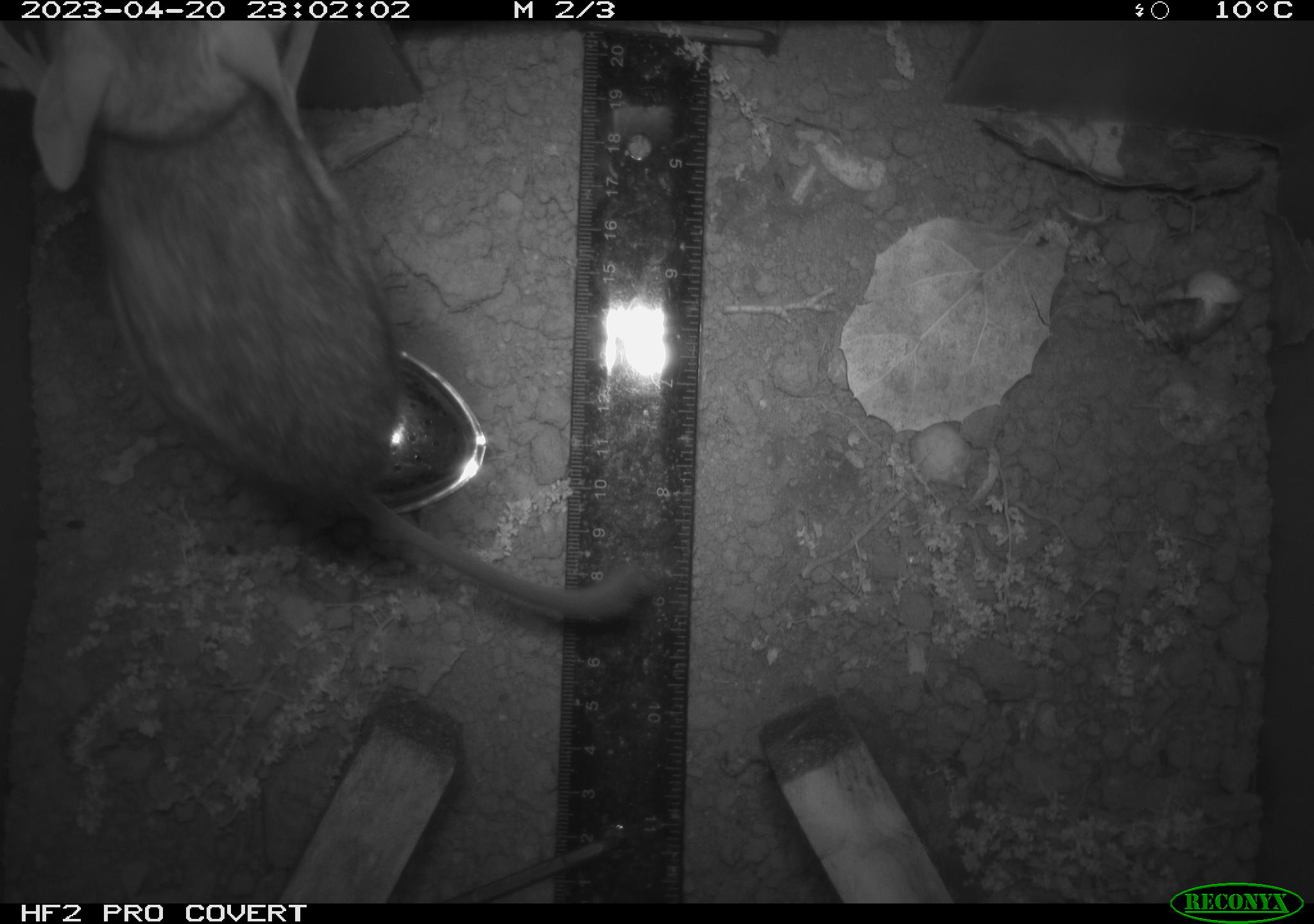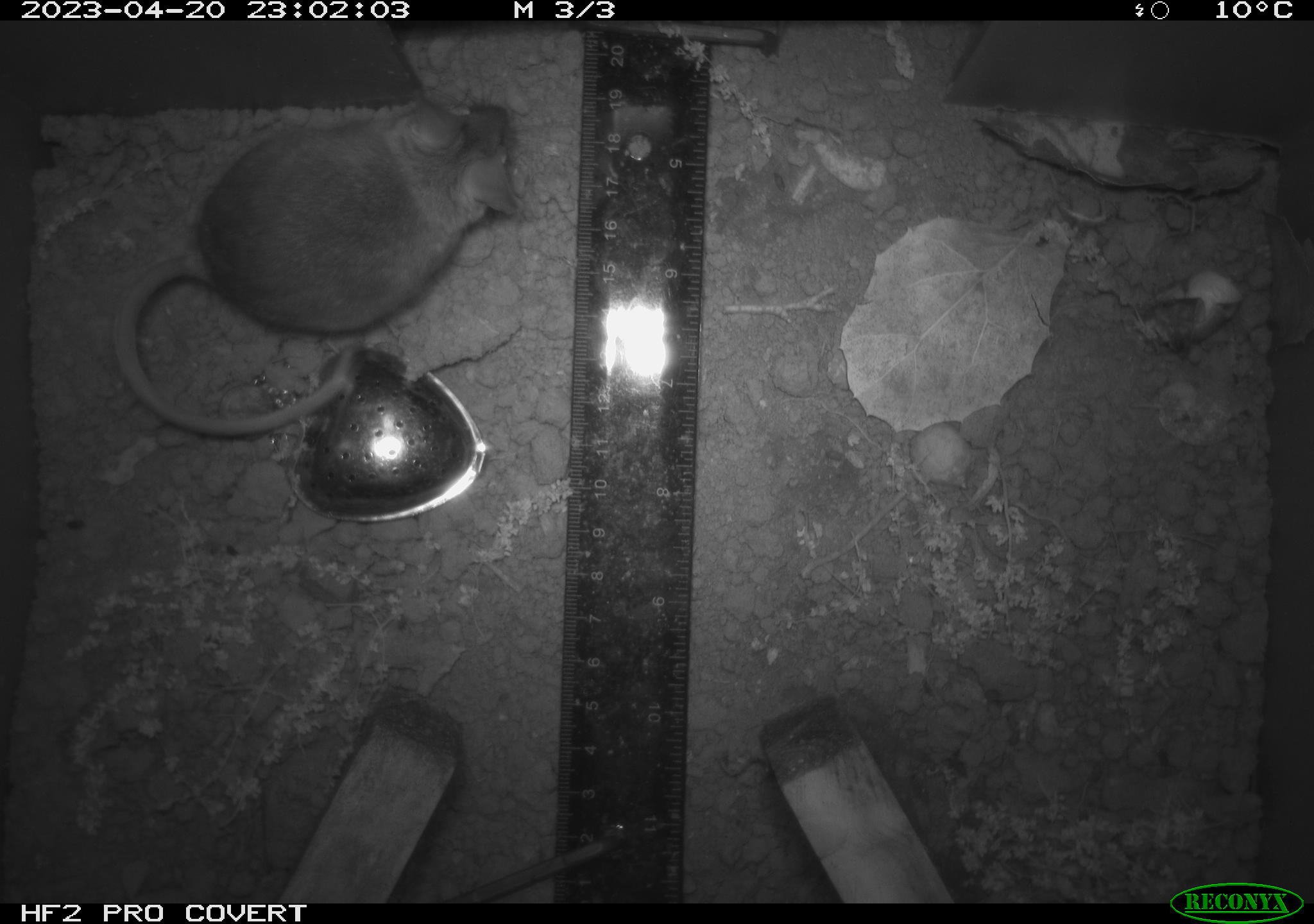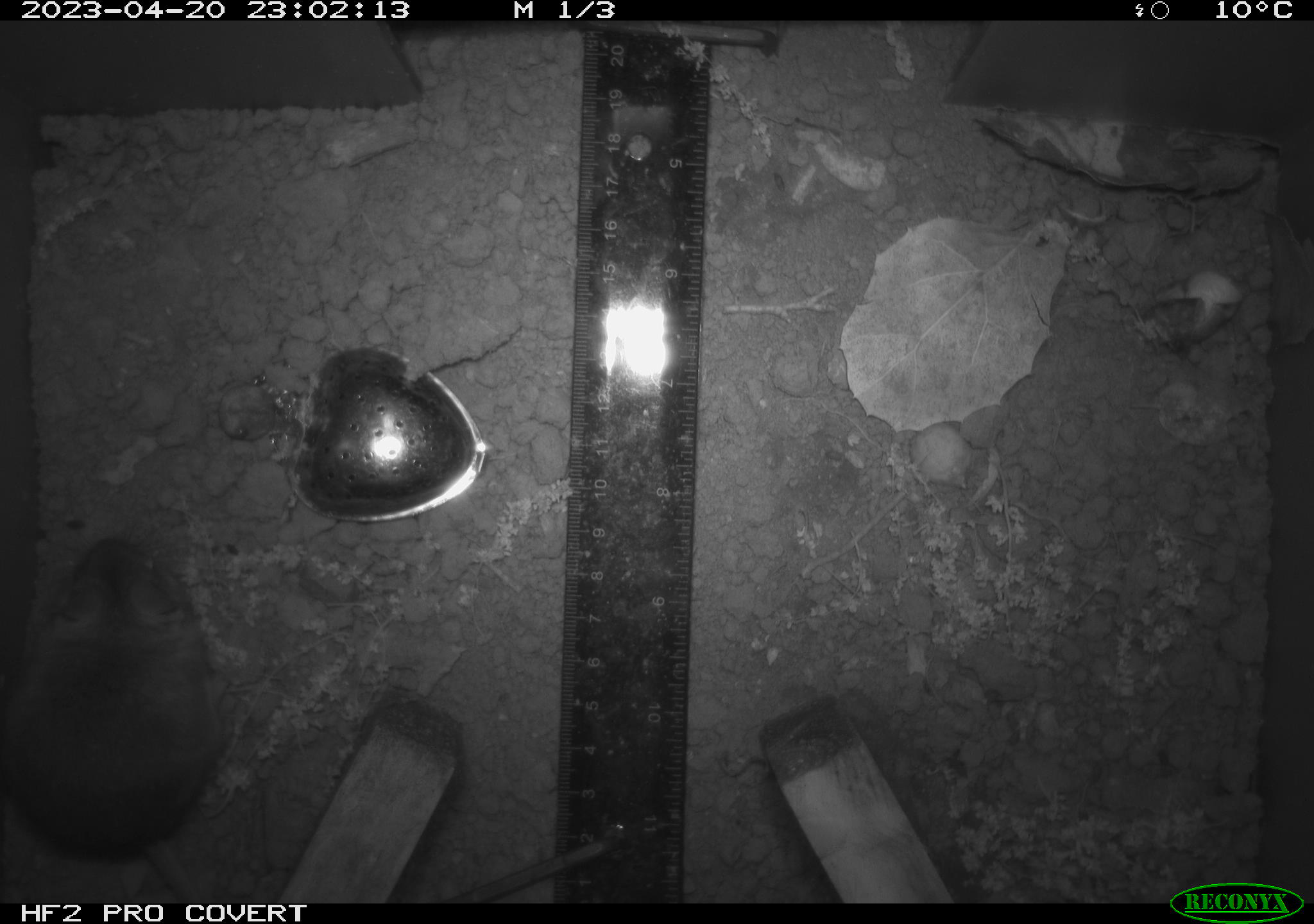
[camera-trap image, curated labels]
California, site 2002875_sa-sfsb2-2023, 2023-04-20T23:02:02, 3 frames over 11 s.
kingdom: Animalia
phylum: Chordata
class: Mammalia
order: Rodentia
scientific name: Rodentia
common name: mouse species